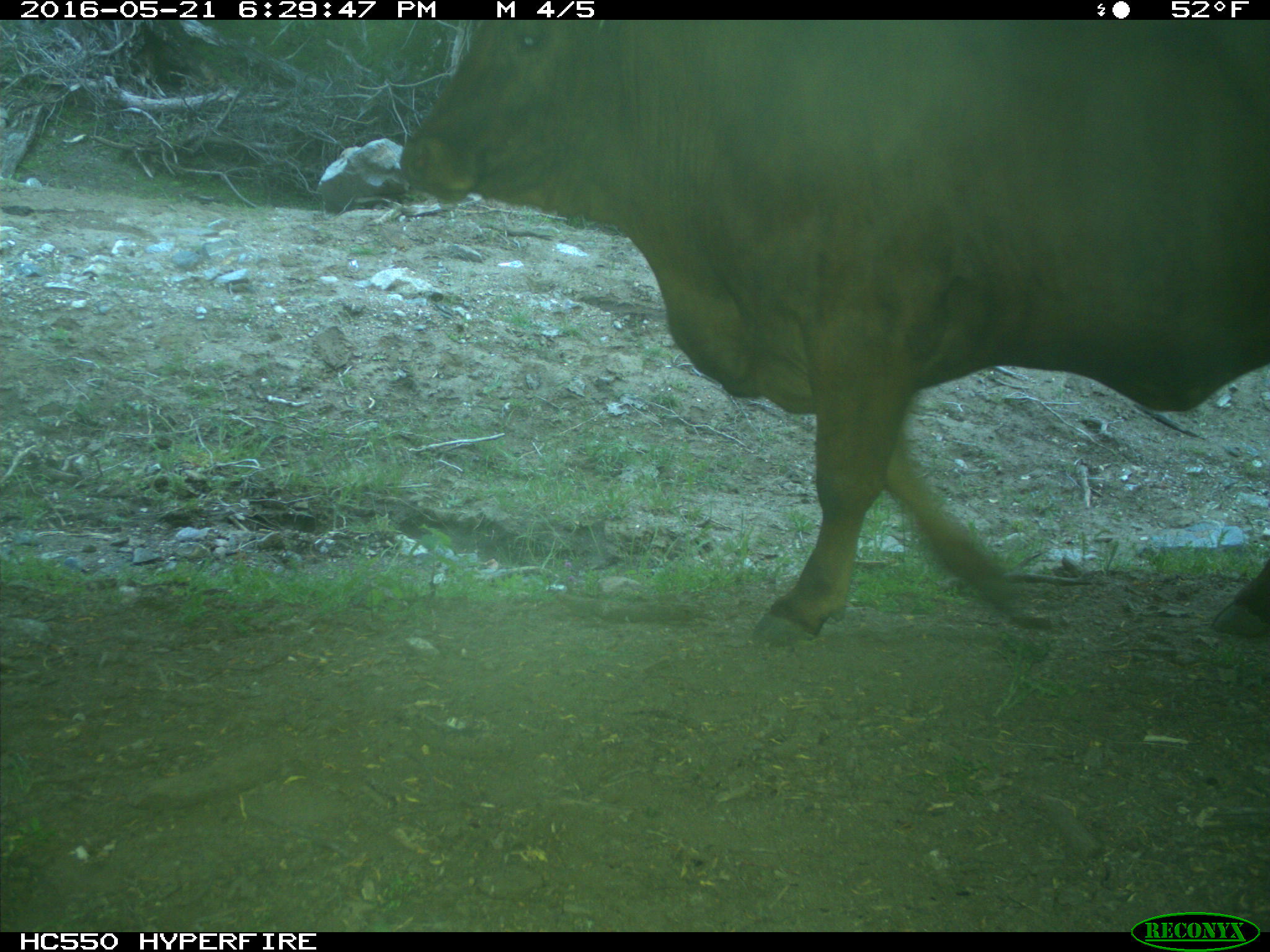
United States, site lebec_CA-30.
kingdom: Animalia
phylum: Chordata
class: Mammalia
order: Artiodactyla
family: Bovidae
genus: Bos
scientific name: Bos taurus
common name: domestic cow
Bos taurus (domestic cow).